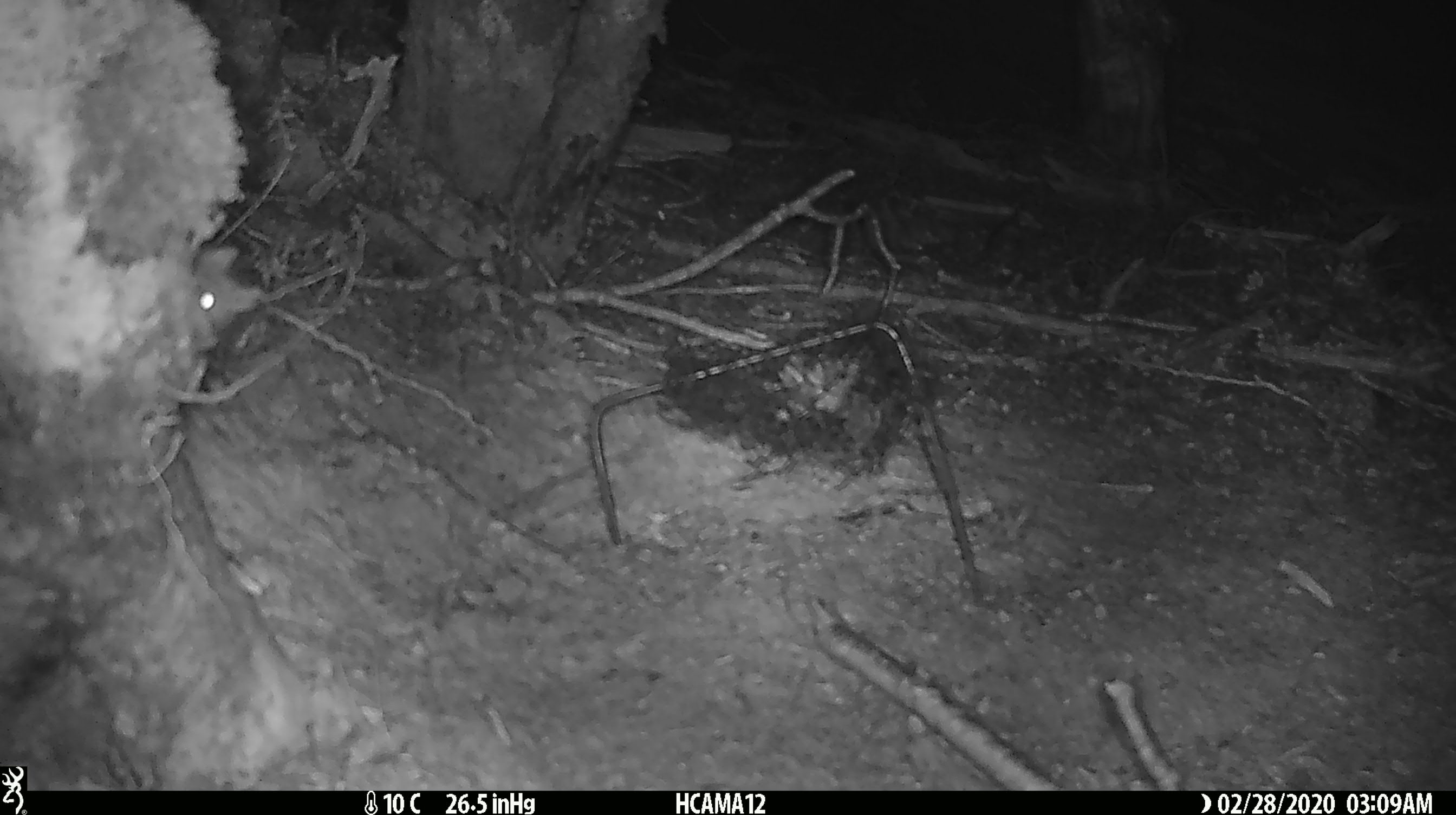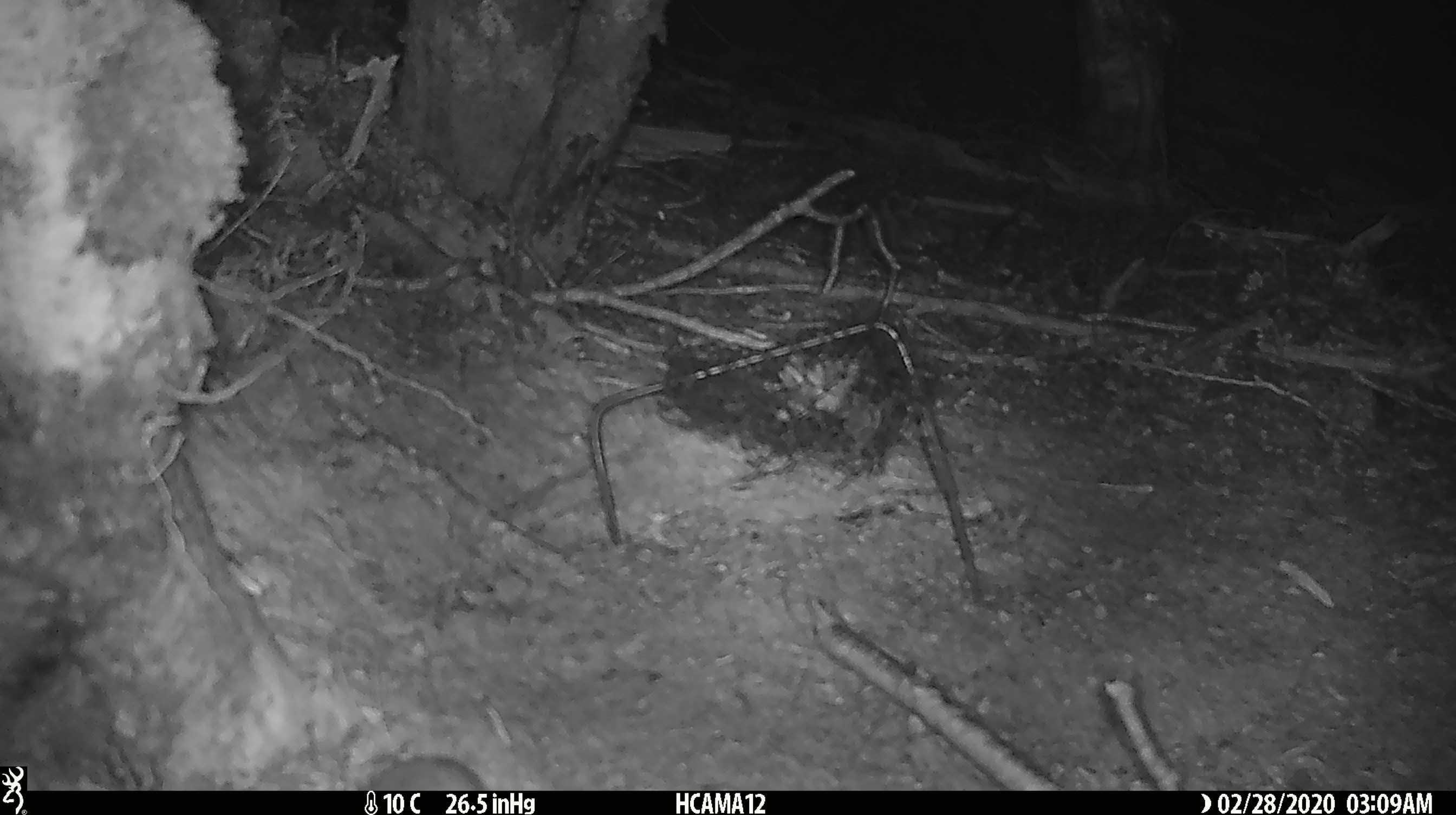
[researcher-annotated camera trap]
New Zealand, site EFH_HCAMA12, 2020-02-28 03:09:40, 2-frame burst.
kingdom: Animalia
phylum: Chordata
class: Mammalia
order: Rodentia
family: Muridae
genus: Mus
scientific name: Mus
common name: mouse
Mouse (Mus).